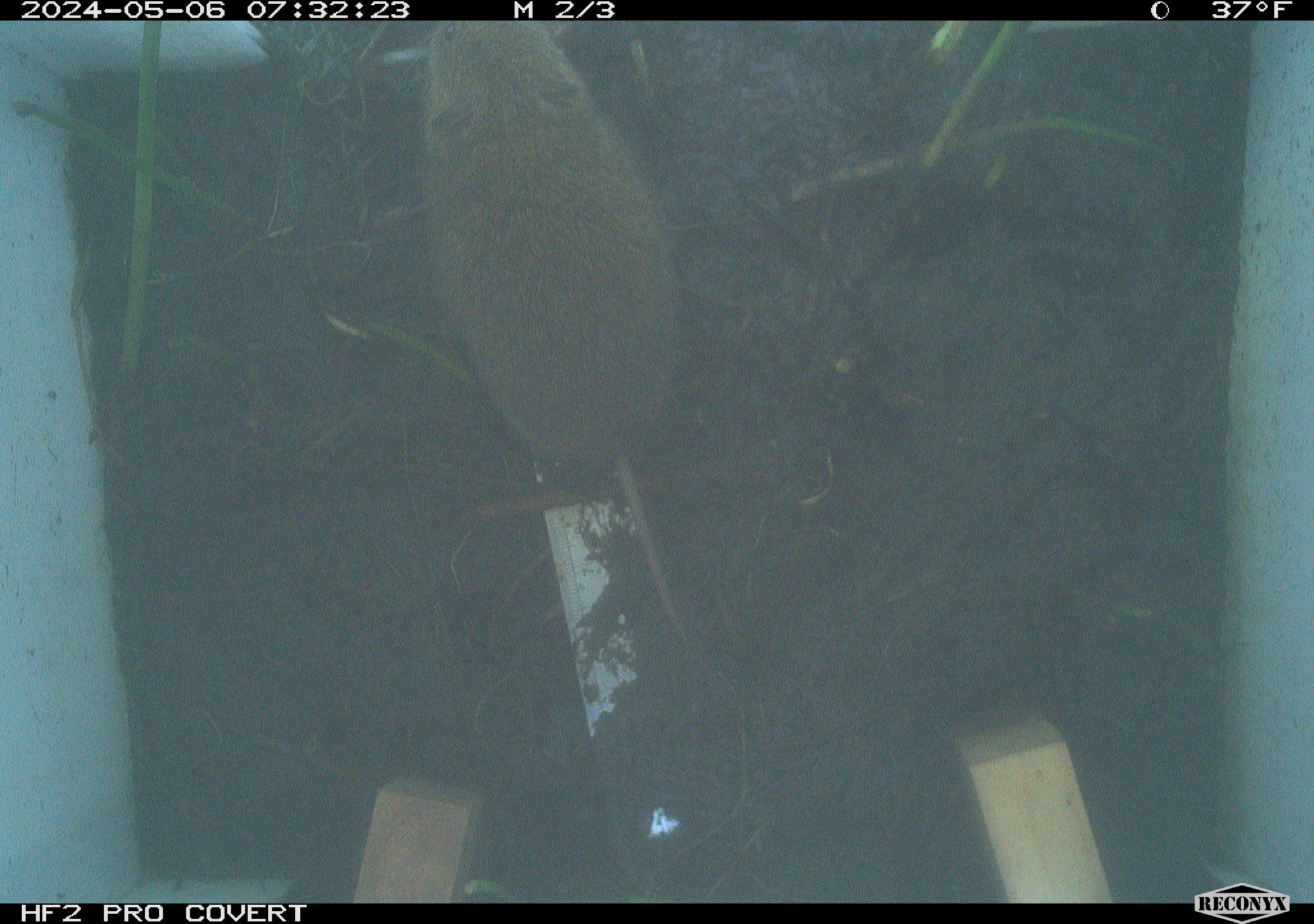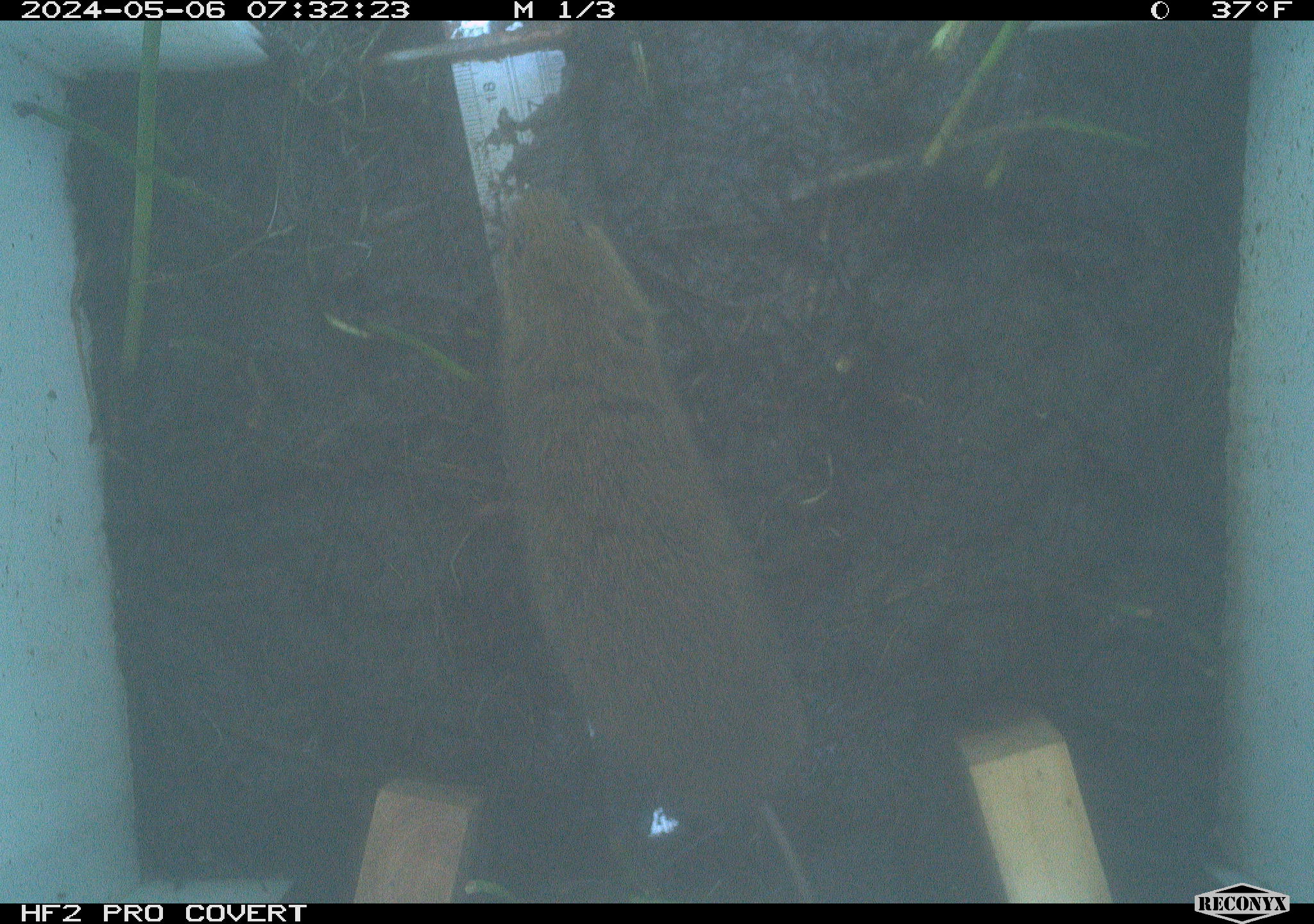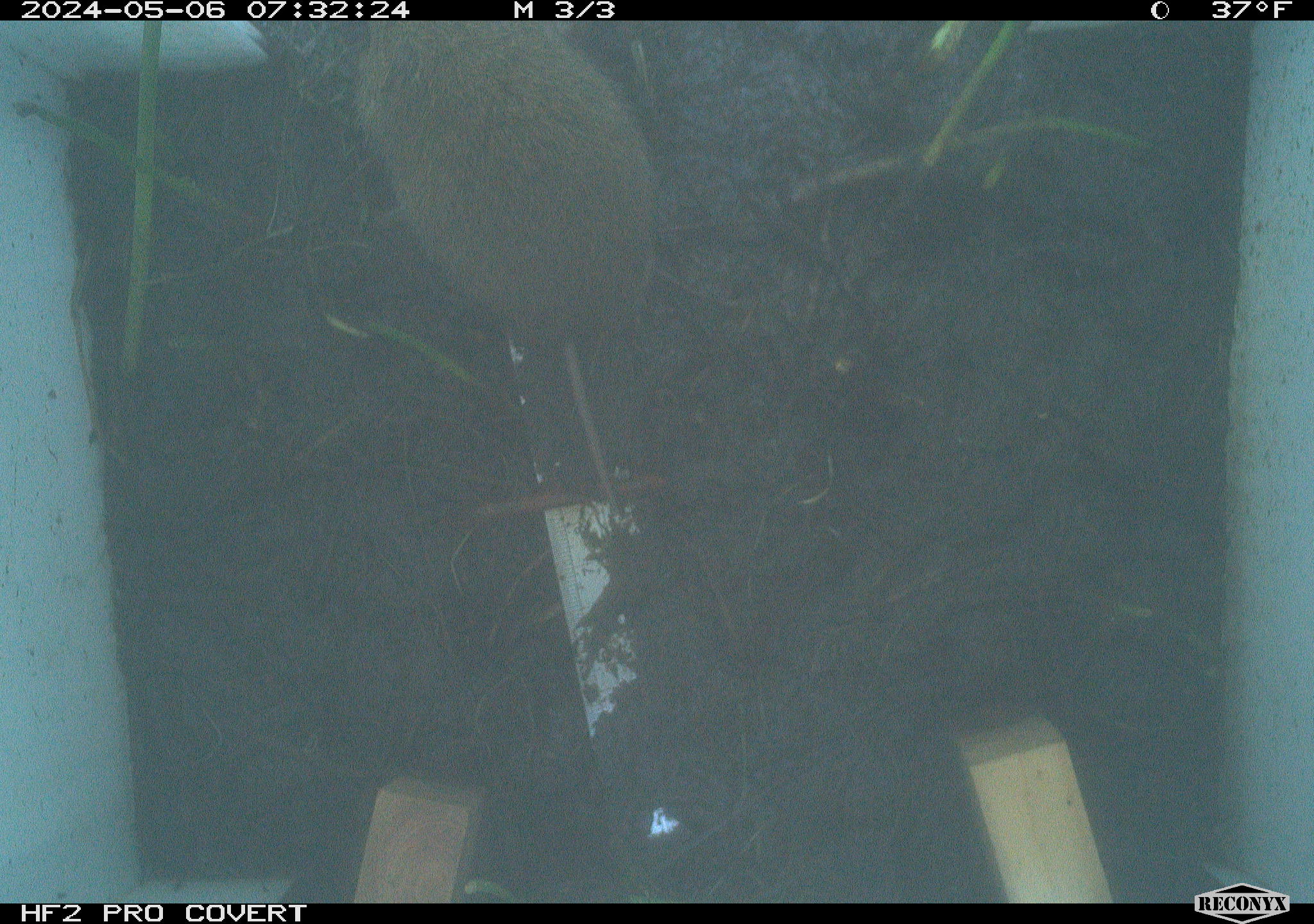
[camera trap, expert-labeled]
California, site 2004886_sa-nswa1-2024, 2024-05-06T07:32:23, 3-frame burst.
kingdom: Animalia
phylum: Chordata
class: Mammalia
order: Rodentia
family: Cricetidae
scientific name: Arvicolinae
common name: voles, lemmings, and muskrats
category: arvicolinae subfamily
Arvicolinae subfamily (voles, lemmings, and muskrats) (Arvicolinae).